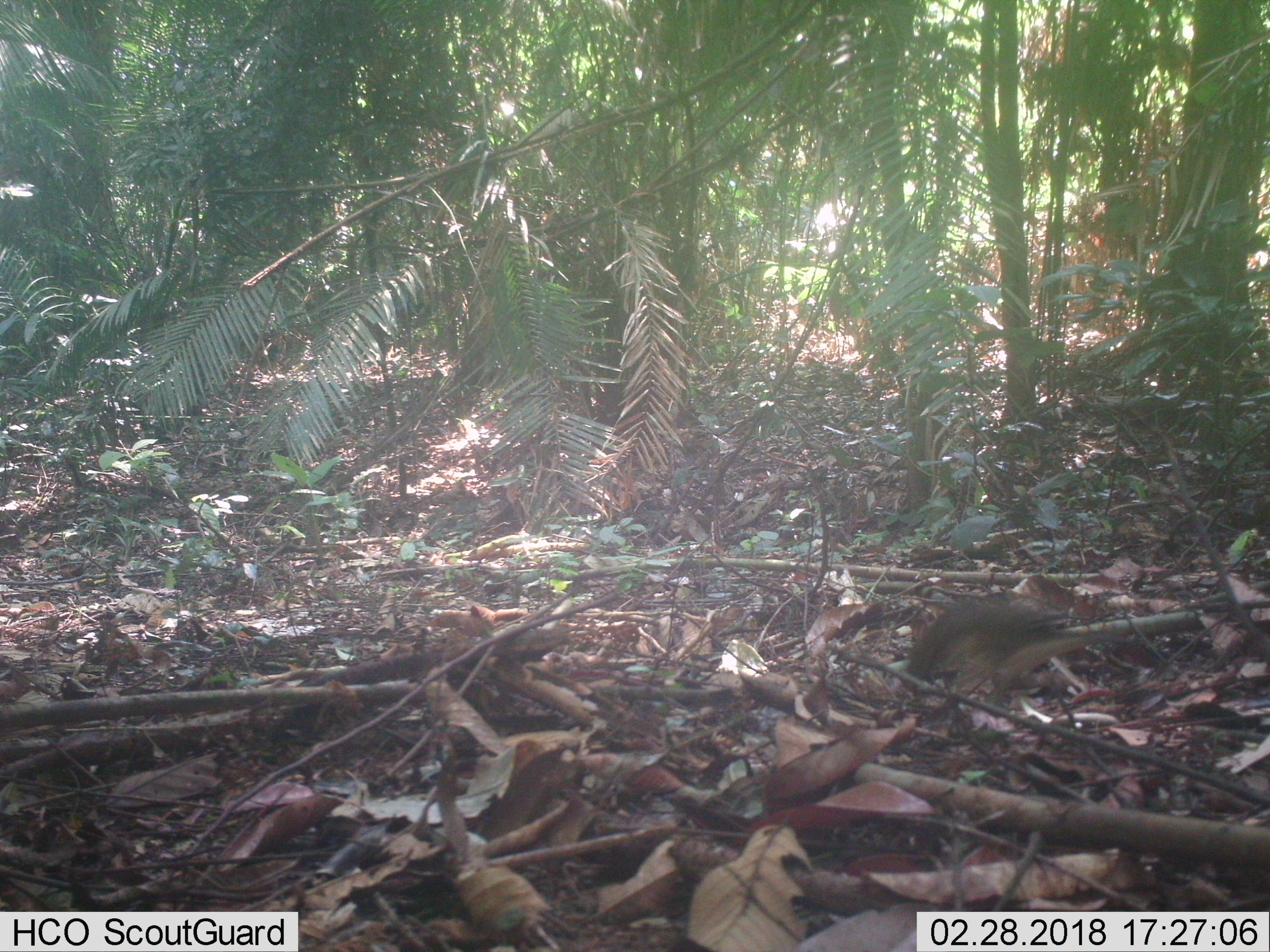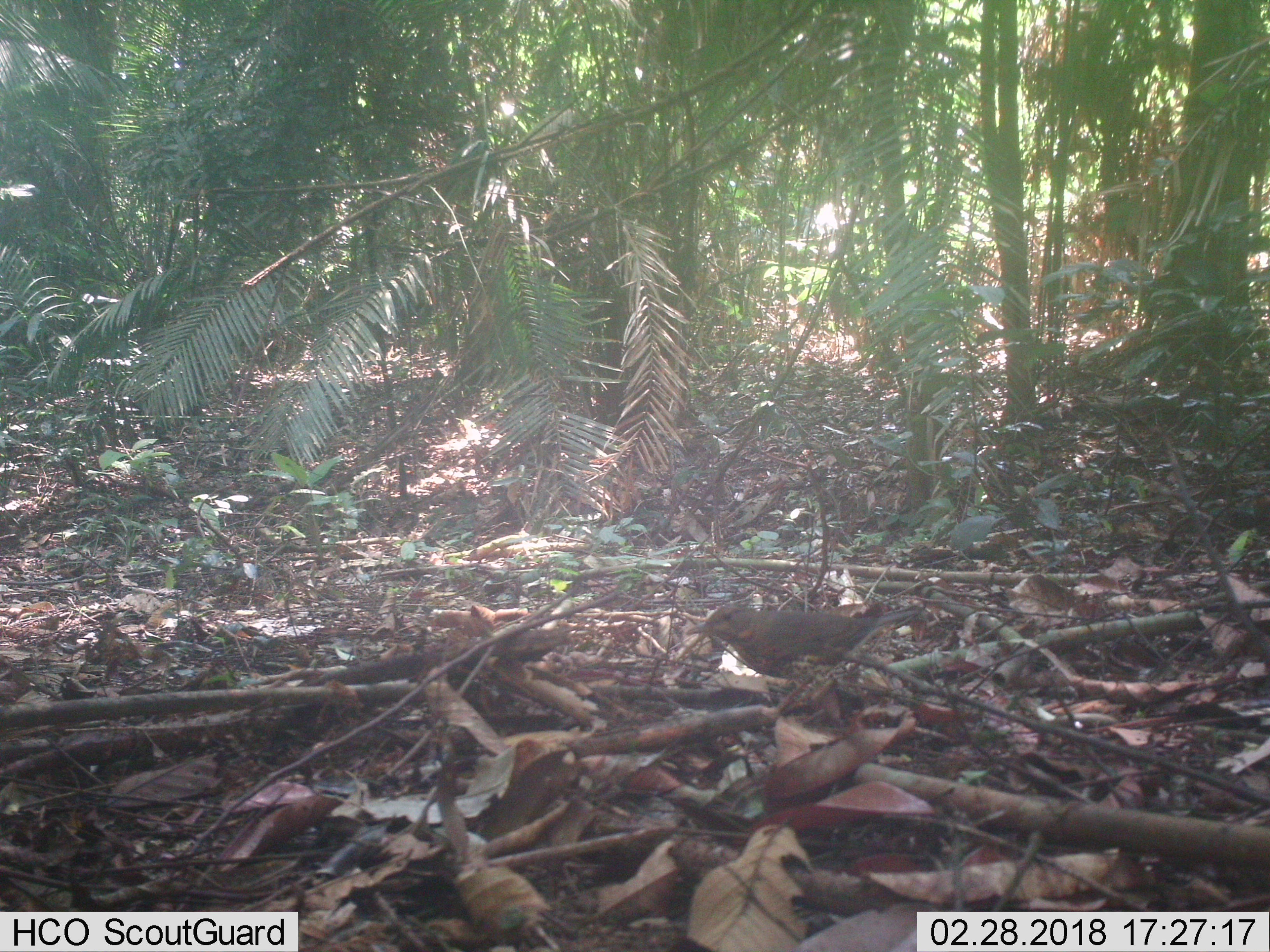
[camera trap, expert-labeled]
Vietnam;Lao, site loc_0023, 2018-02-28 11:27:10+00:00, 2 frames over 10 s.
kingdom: Animalia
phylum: Chordata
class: Aves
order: Passeriformes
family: Turdidae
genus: Turdus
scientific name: Turdus cardis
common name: japanese thrush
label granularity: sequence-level